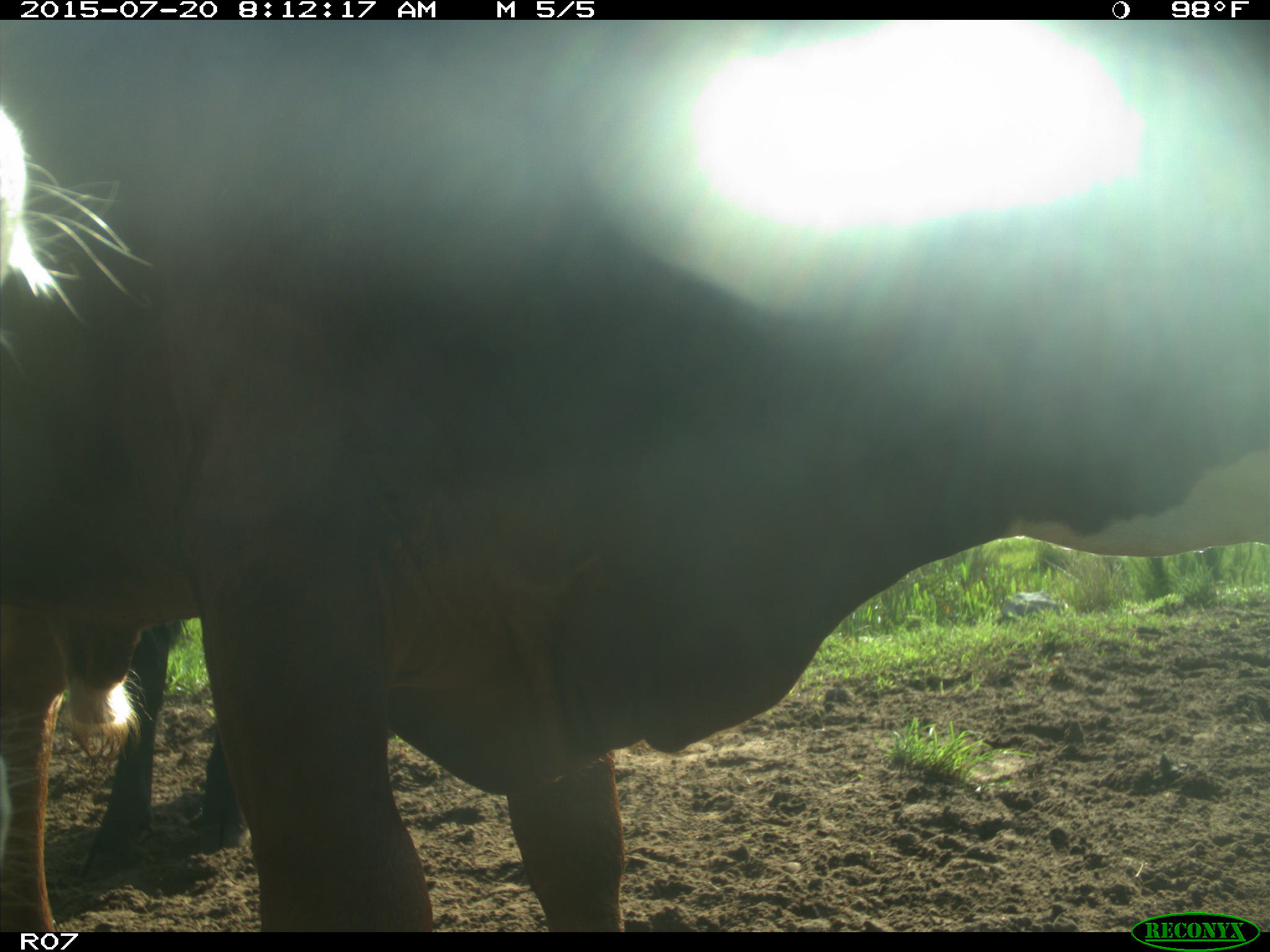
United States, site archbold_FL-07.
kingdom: Animalia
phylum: Chordata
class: Mammalia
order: Artiodactyla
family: Bovidae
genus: Bos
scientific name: Bos taurus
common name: domestic cow